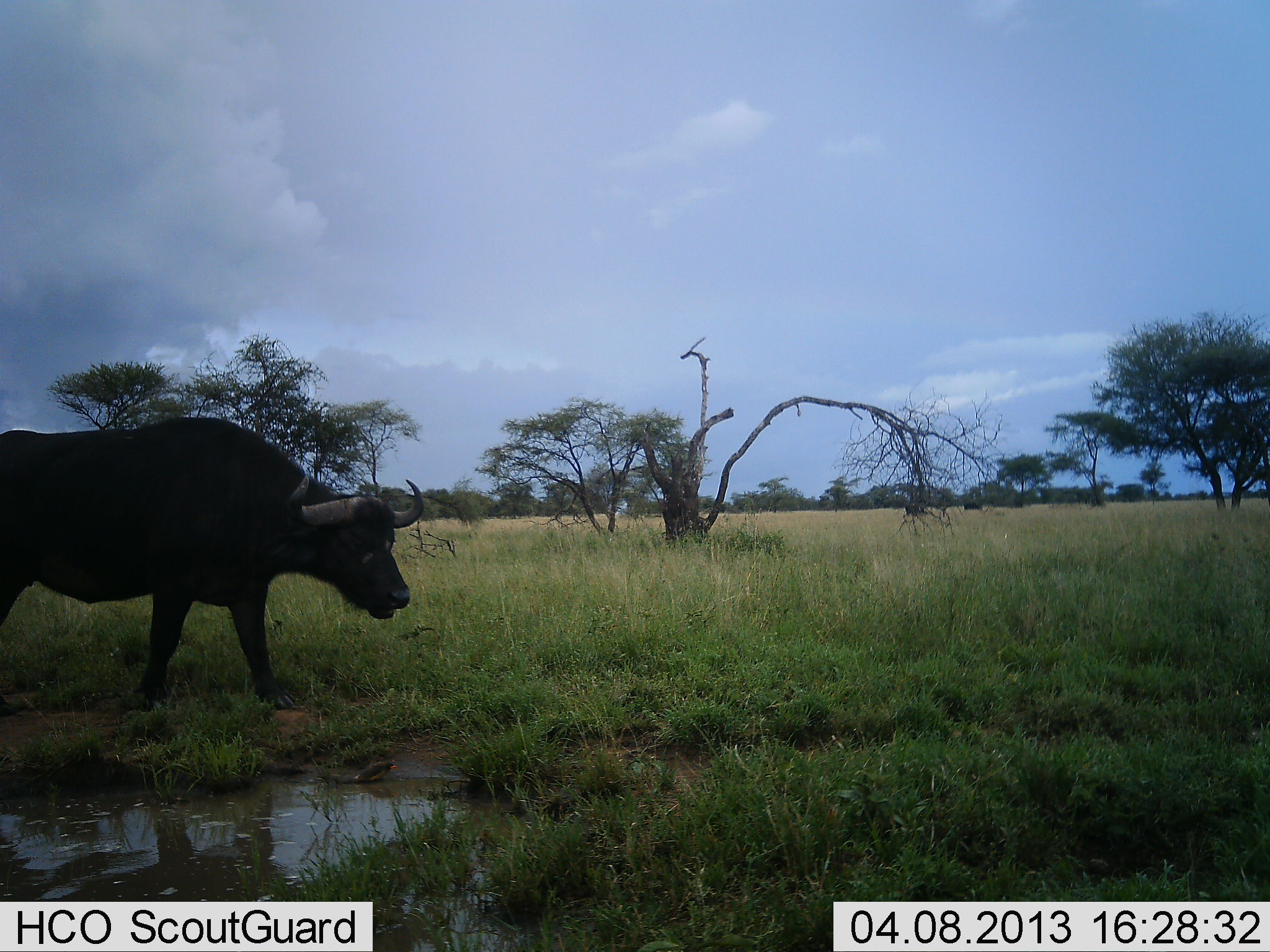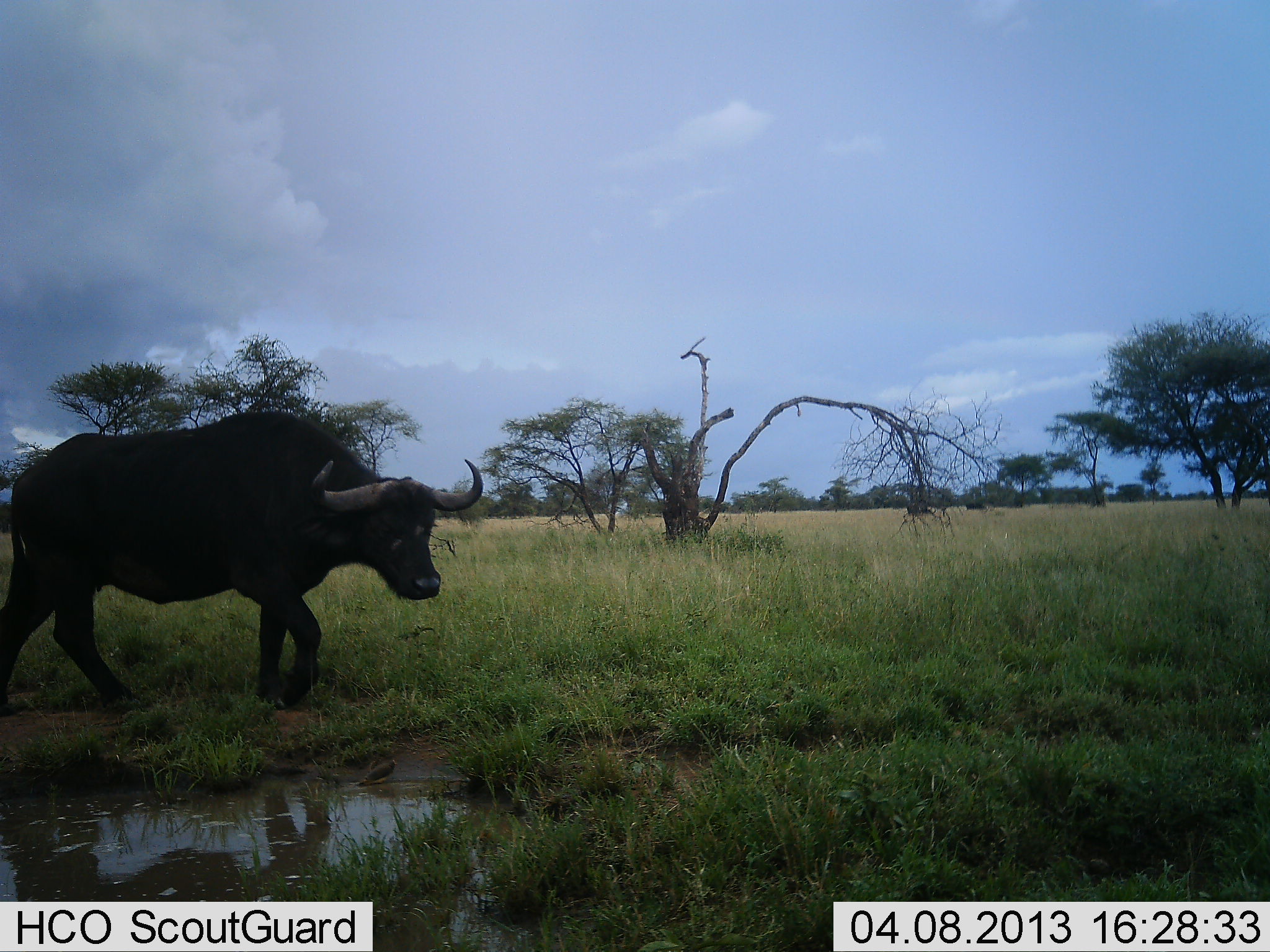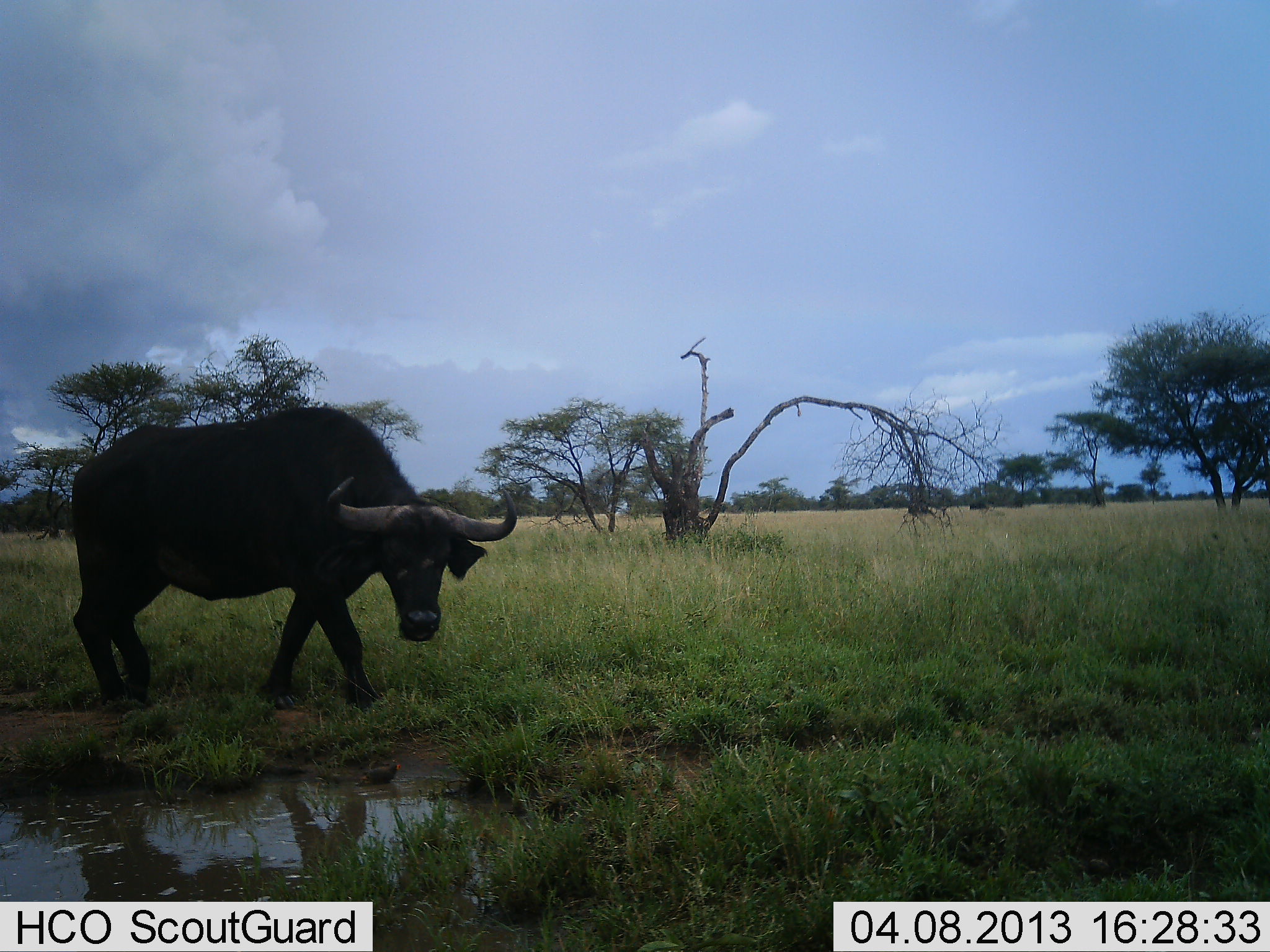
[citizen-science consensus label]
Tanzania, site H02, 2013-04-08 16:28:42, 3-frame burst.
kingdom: Animalia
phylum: Chordata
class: Mammalia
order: Artiodactyla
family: Bovidae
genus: Syncerus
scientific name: Syncerus caffer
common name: cape buffalo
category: buffalo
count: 1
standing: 10%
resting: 0%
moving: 90%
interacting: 0%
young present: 0%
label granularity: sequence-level